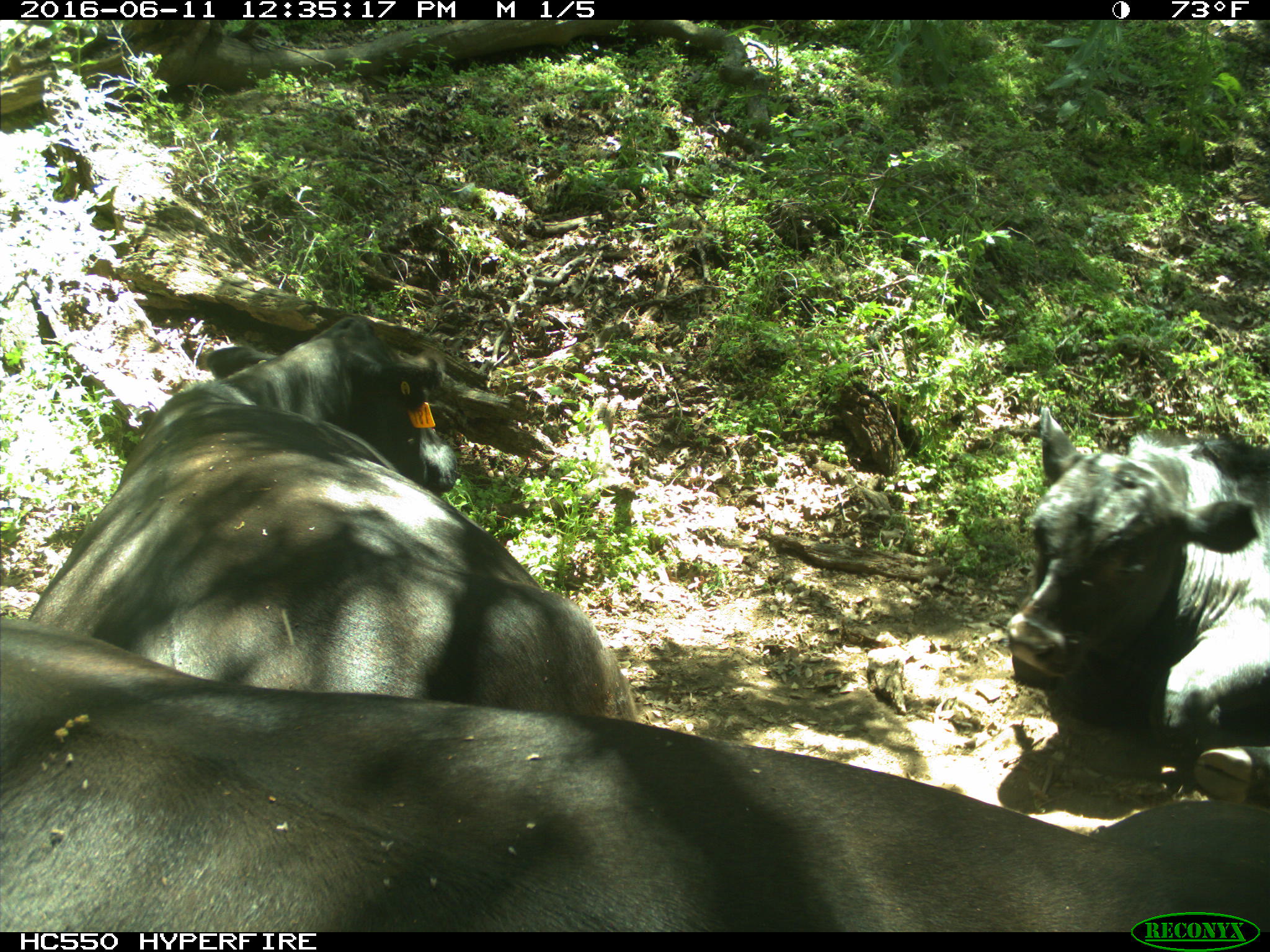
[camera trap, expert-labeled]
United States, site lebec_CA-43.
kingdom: Animalia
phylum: Chordata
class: Mammalia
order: Artiodactyla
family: Bovidae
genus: Bos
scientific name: Bos taurus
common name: domestic cow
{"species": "Bos taurus (domestic cow)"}